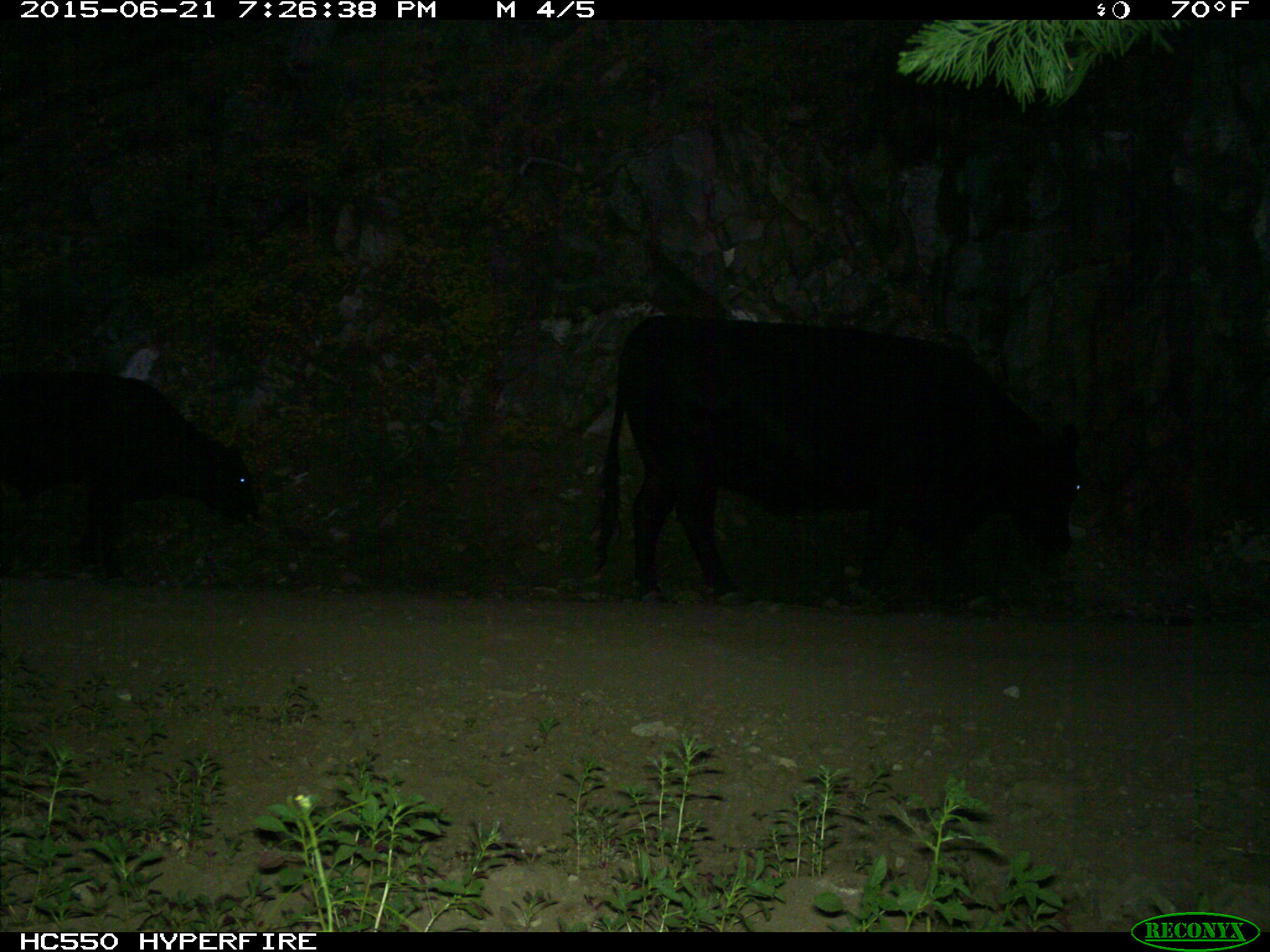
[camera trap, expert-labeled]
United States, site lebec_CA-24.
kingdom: Animalia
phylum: Chordata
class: Mammalia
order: Artiodactyla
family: Bovidae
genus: Bos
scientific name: Bos taurus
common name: domestic cow